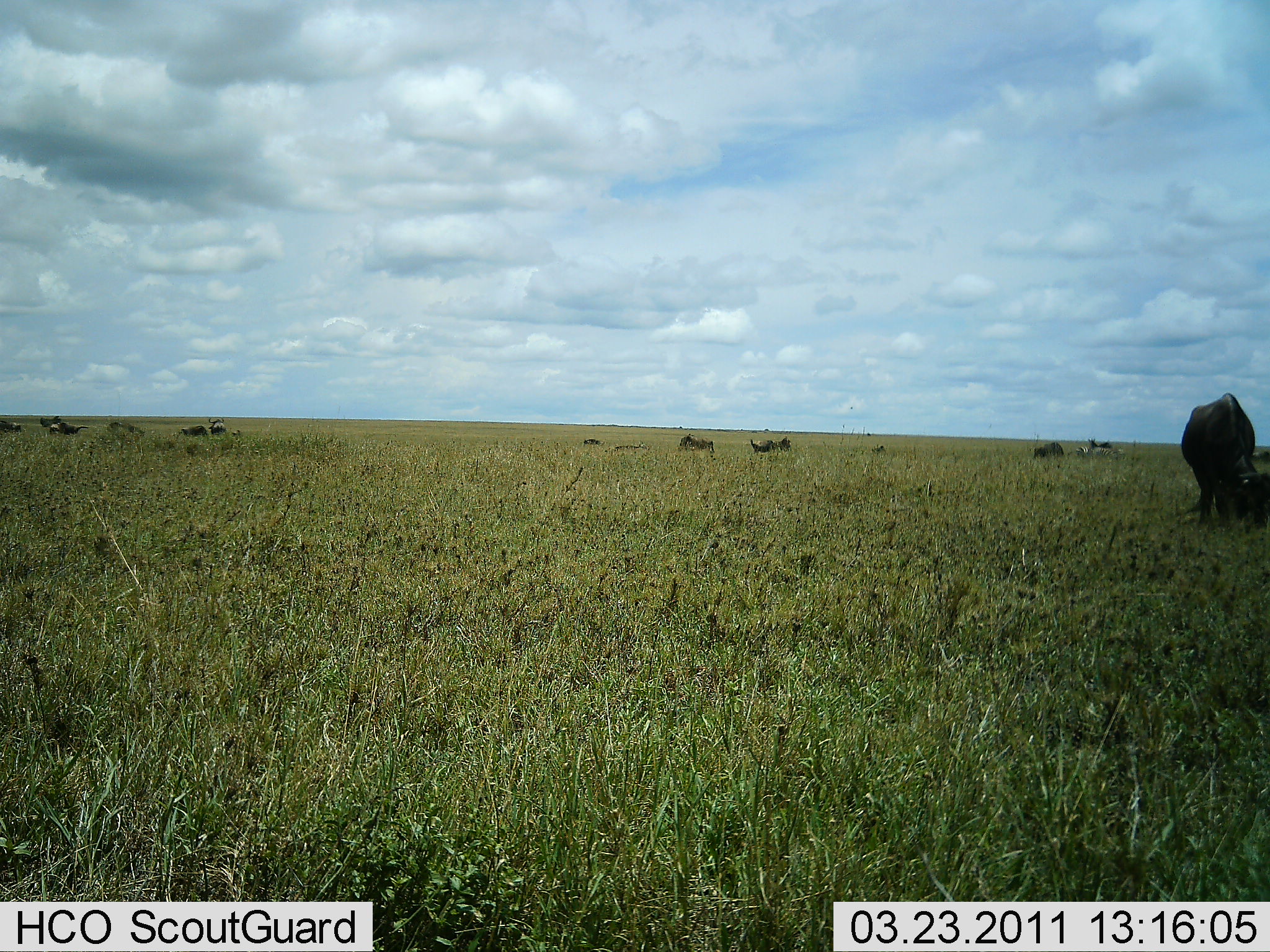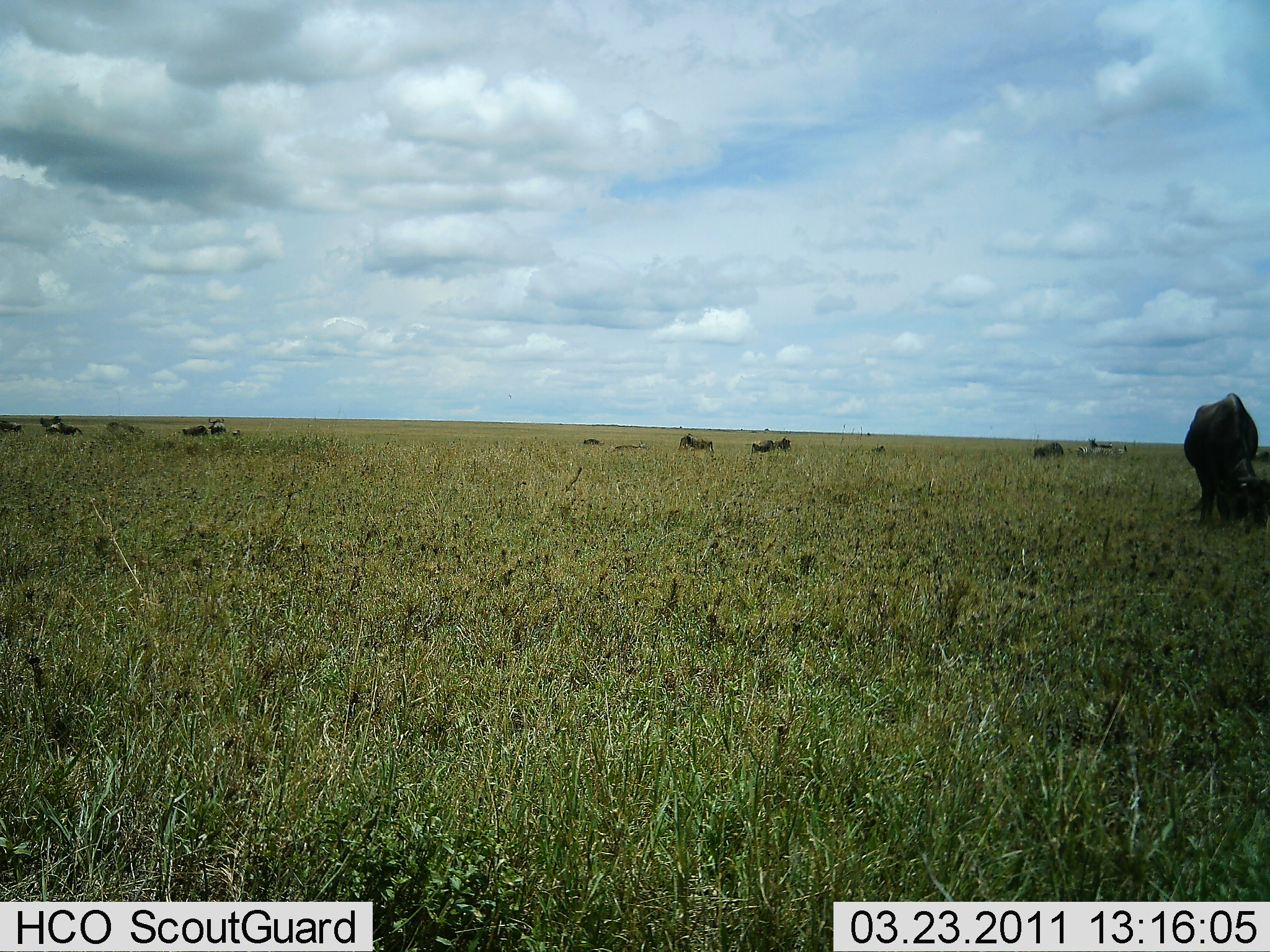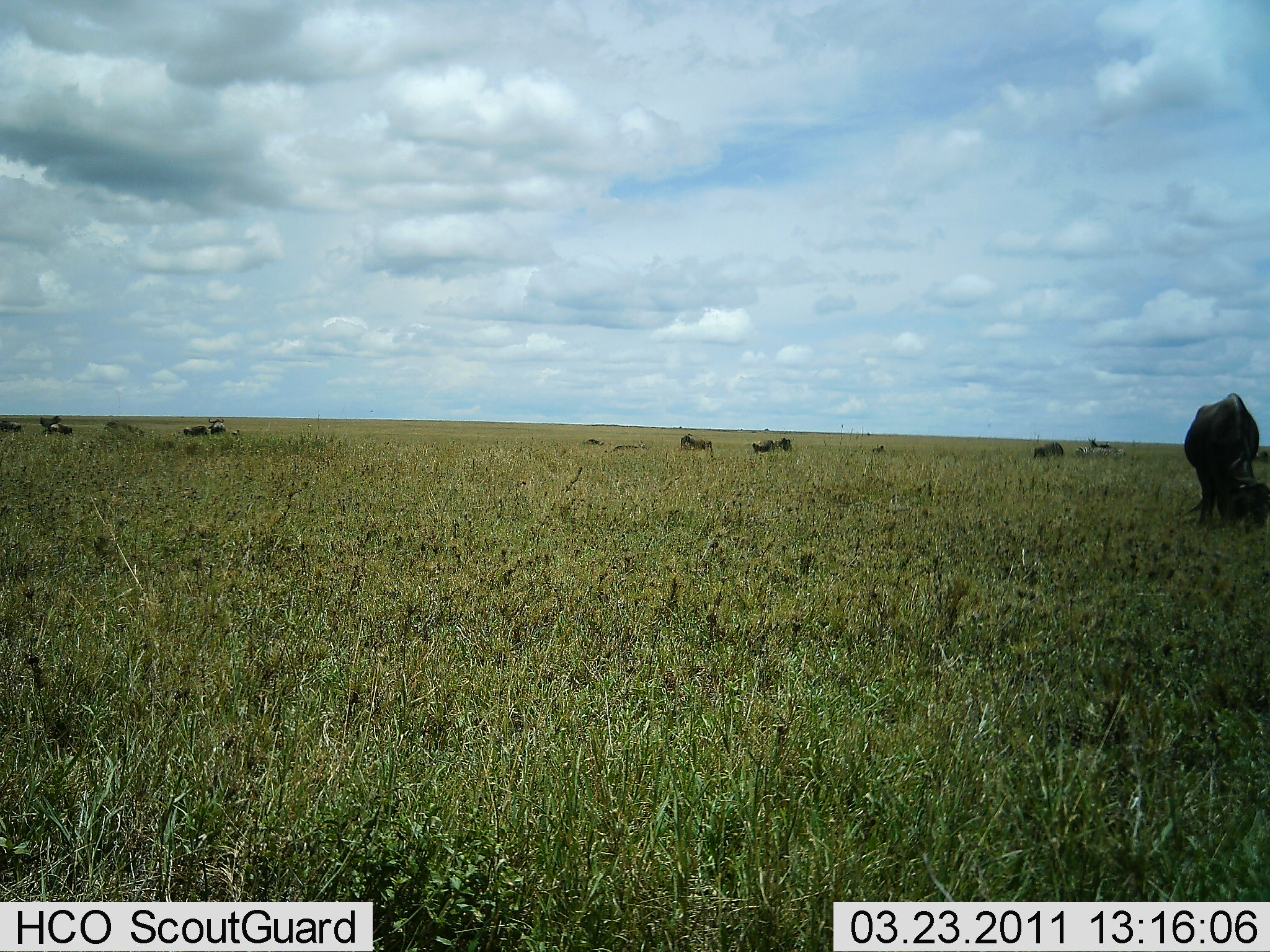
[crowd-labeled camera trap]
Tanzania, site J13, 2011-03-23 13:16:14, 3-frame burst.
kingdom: Animalia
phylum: Chordata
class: Mammalia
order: Artiodactyla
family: Bovidae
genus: Connochaetes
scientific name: Connochaetes taurinus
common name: blue wildebeest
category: wildebeest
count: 11-50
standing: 70%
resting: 20%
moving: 10%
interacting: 0%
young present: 0%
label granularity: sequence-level